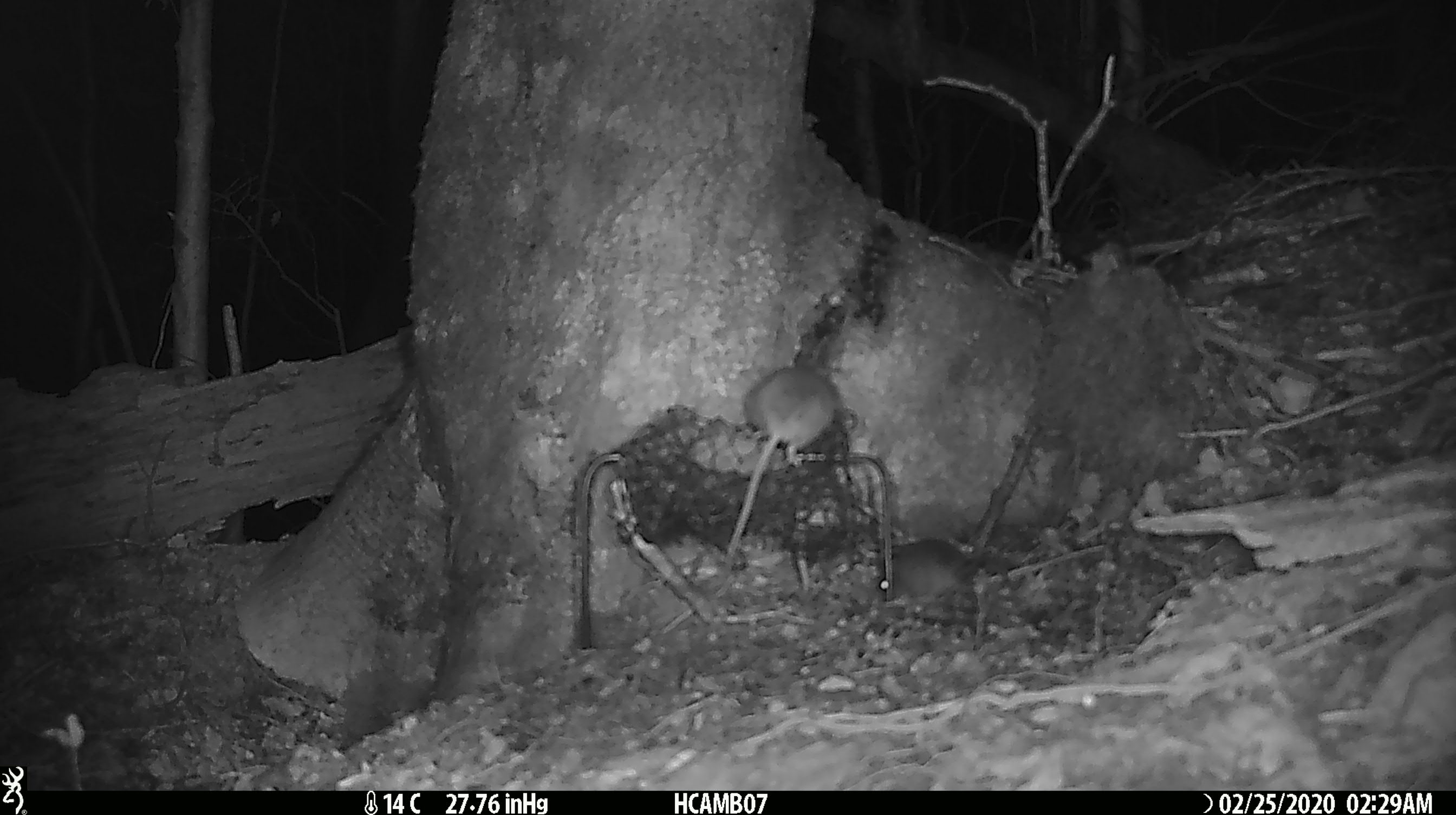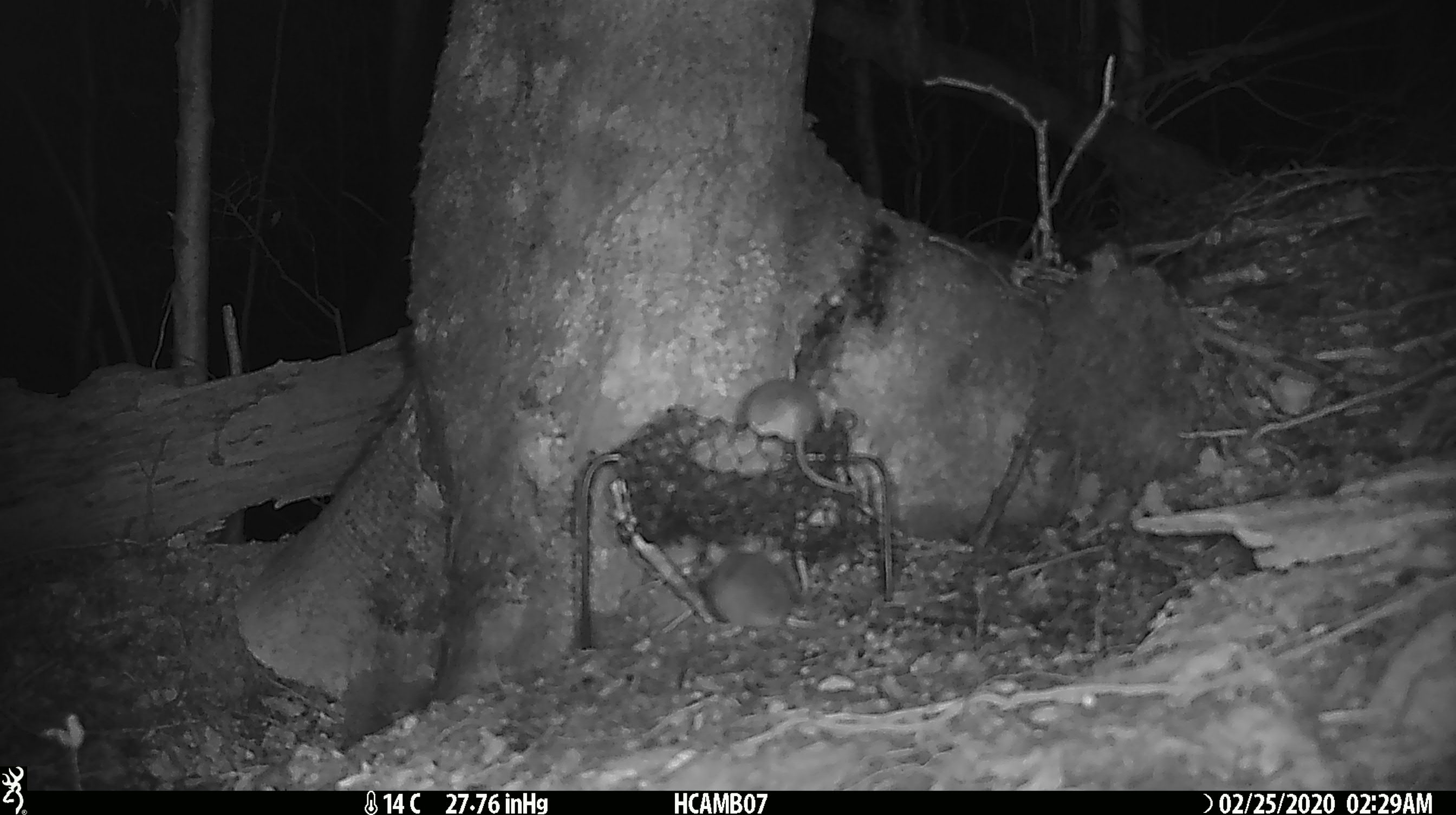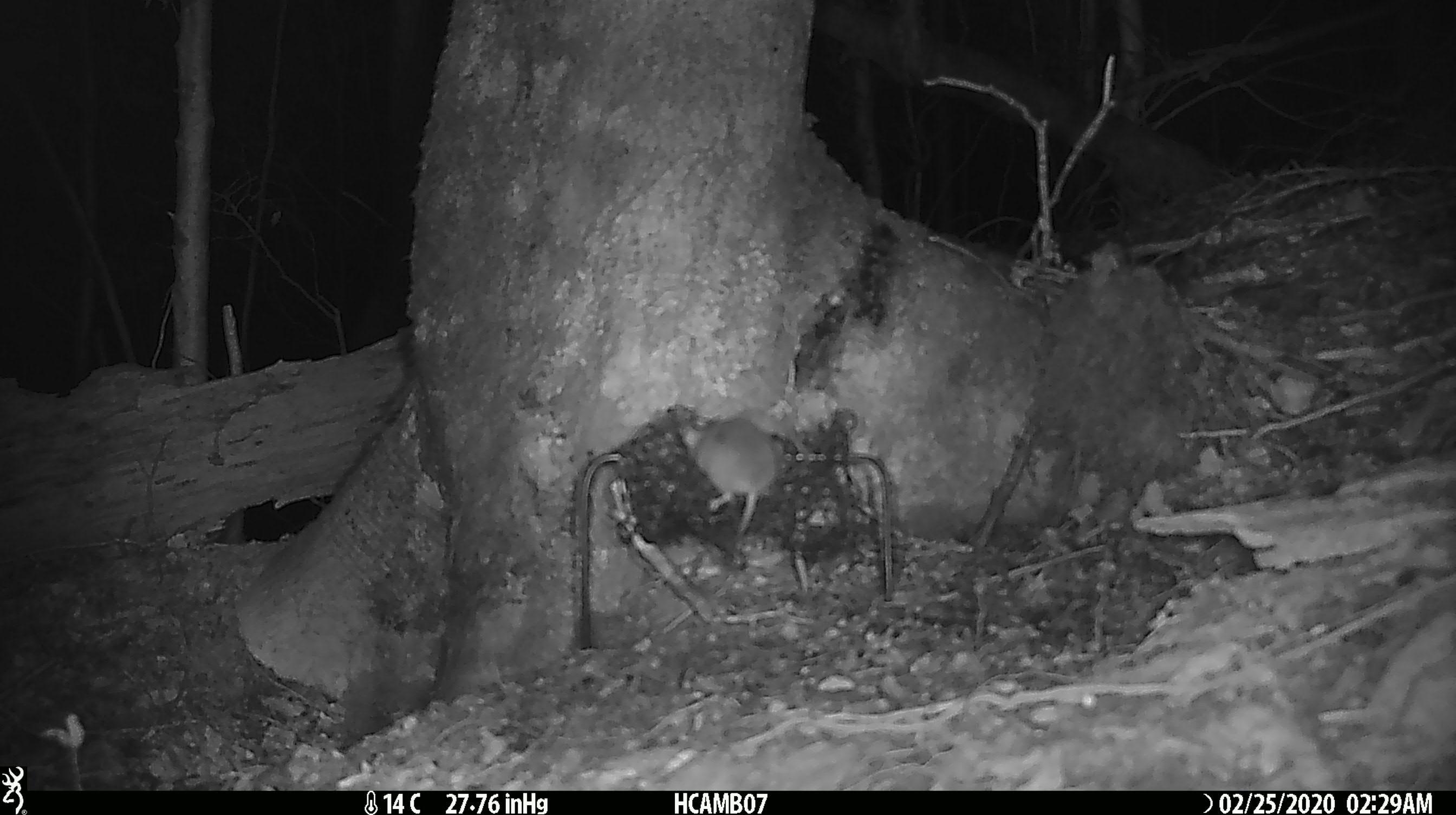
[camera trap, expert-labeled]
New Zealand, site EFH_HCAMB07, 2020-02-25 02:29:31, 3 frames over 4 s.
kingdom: Animalia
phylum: Chordata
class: Mammalia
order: Rodentia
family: Muridae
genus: Mus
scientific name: Mus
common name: mouse